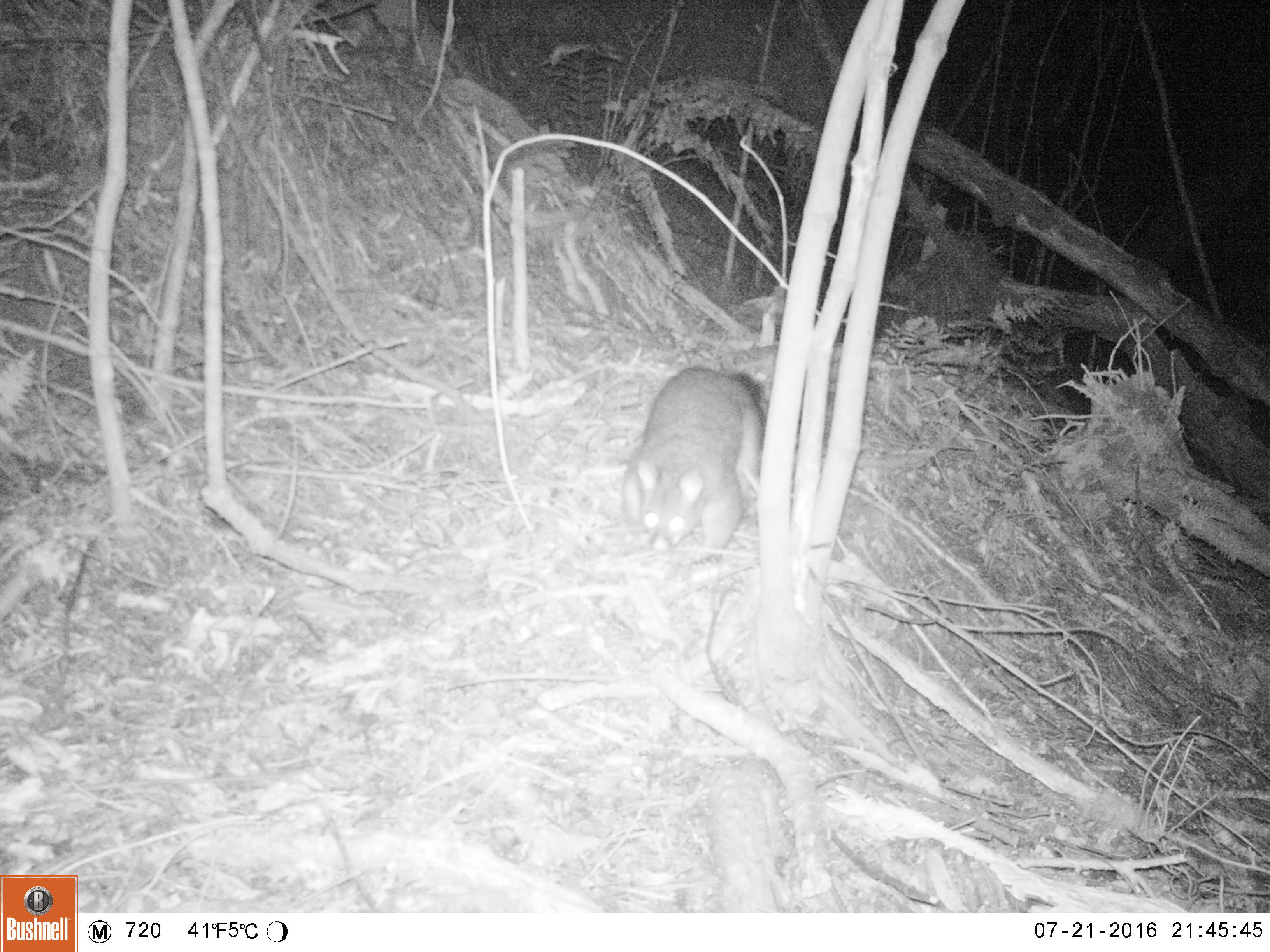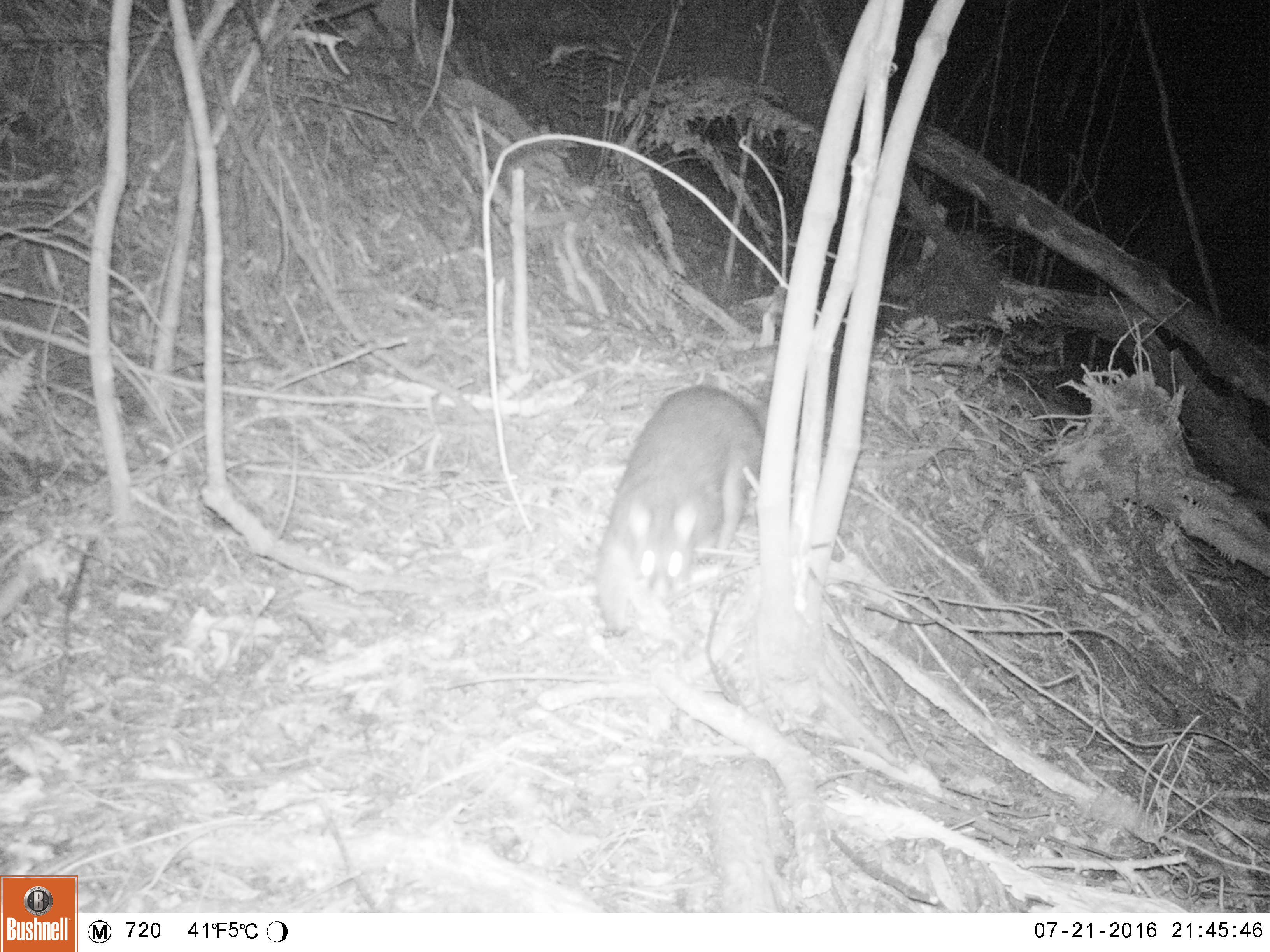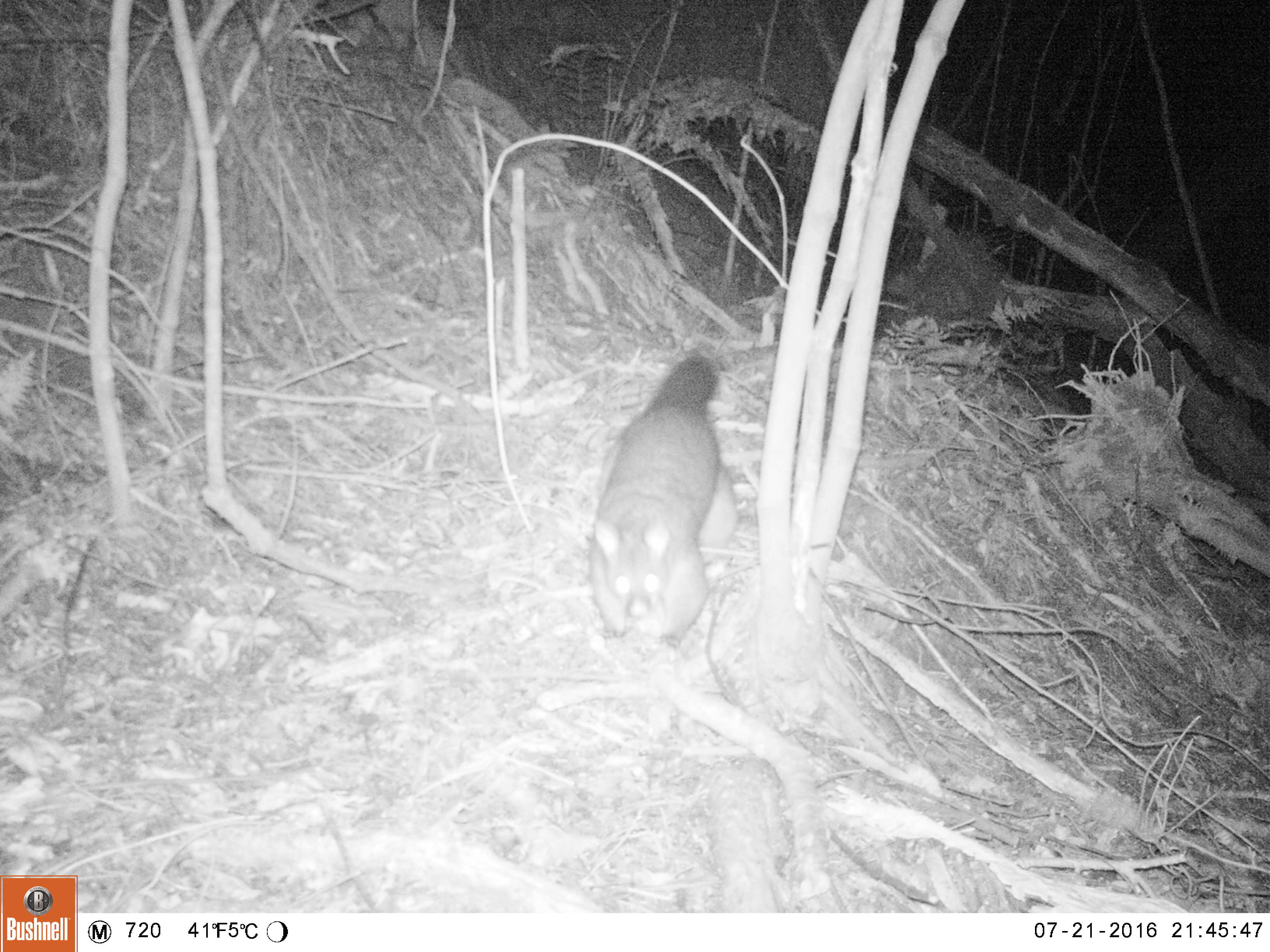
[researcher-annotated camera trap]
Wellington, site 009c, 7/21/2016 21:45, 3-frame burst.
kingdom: Animalia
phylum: Chordata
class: Mammalia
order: Didelphimorphia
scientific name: Didelphimorphia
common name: possum